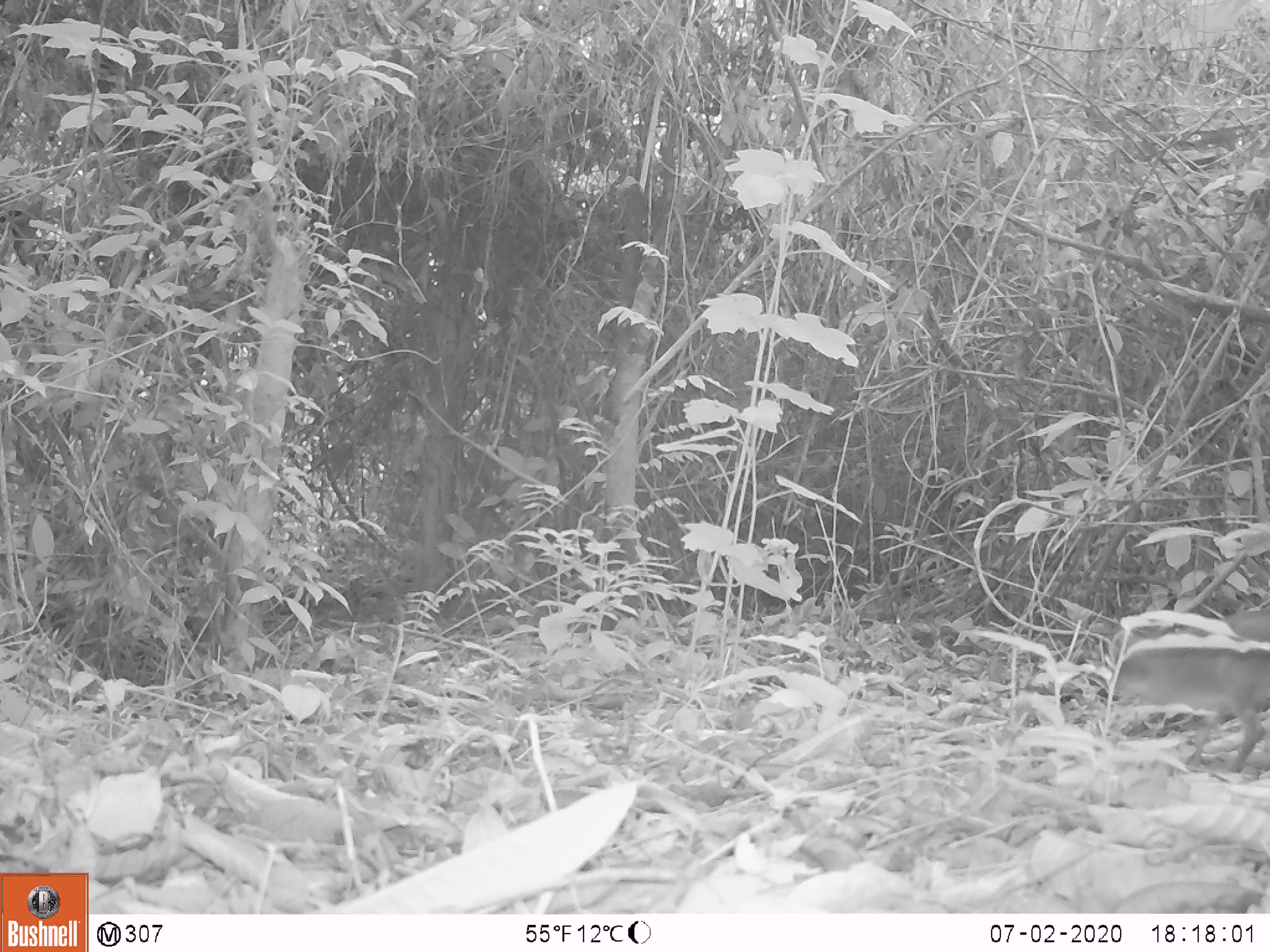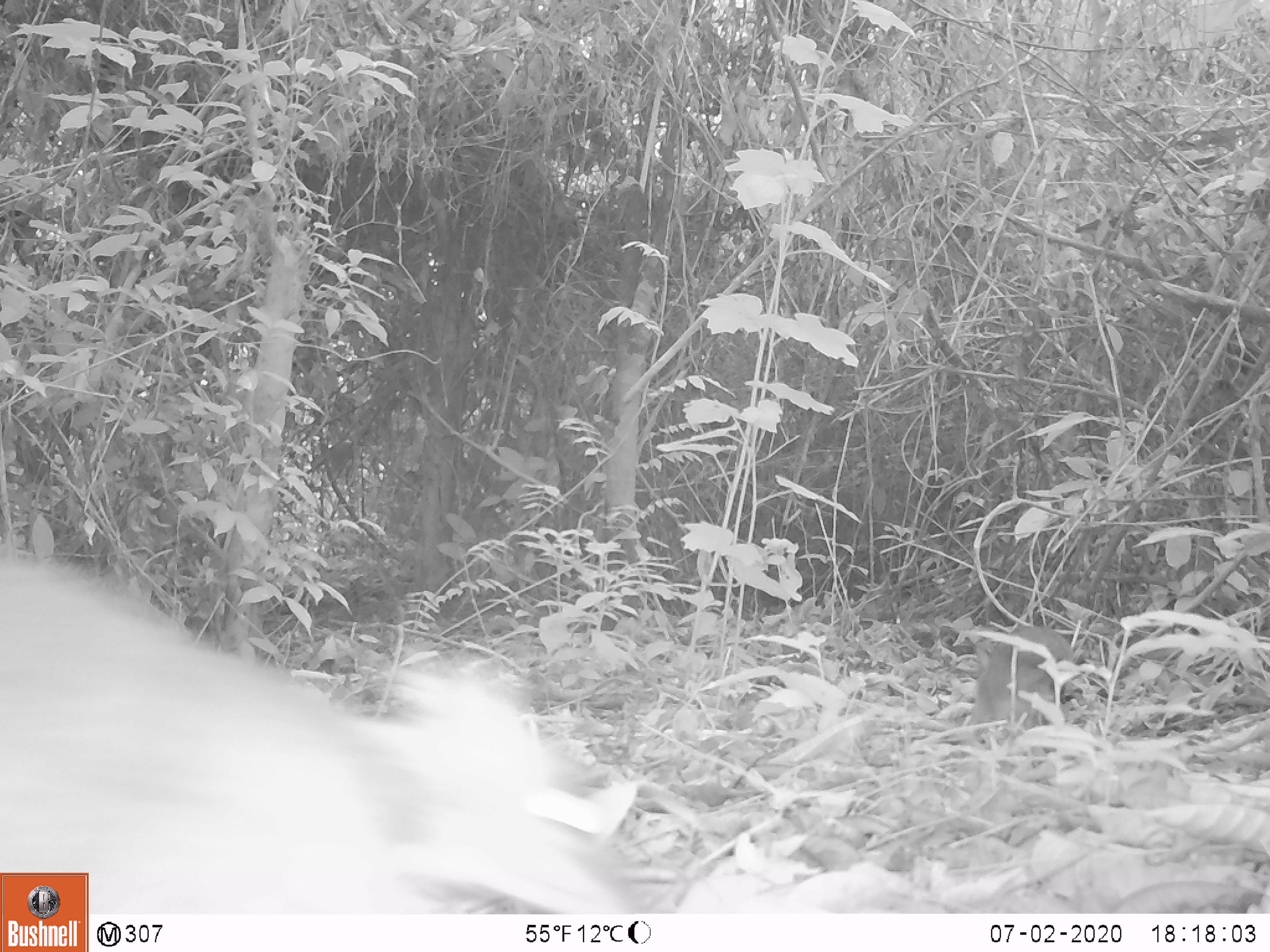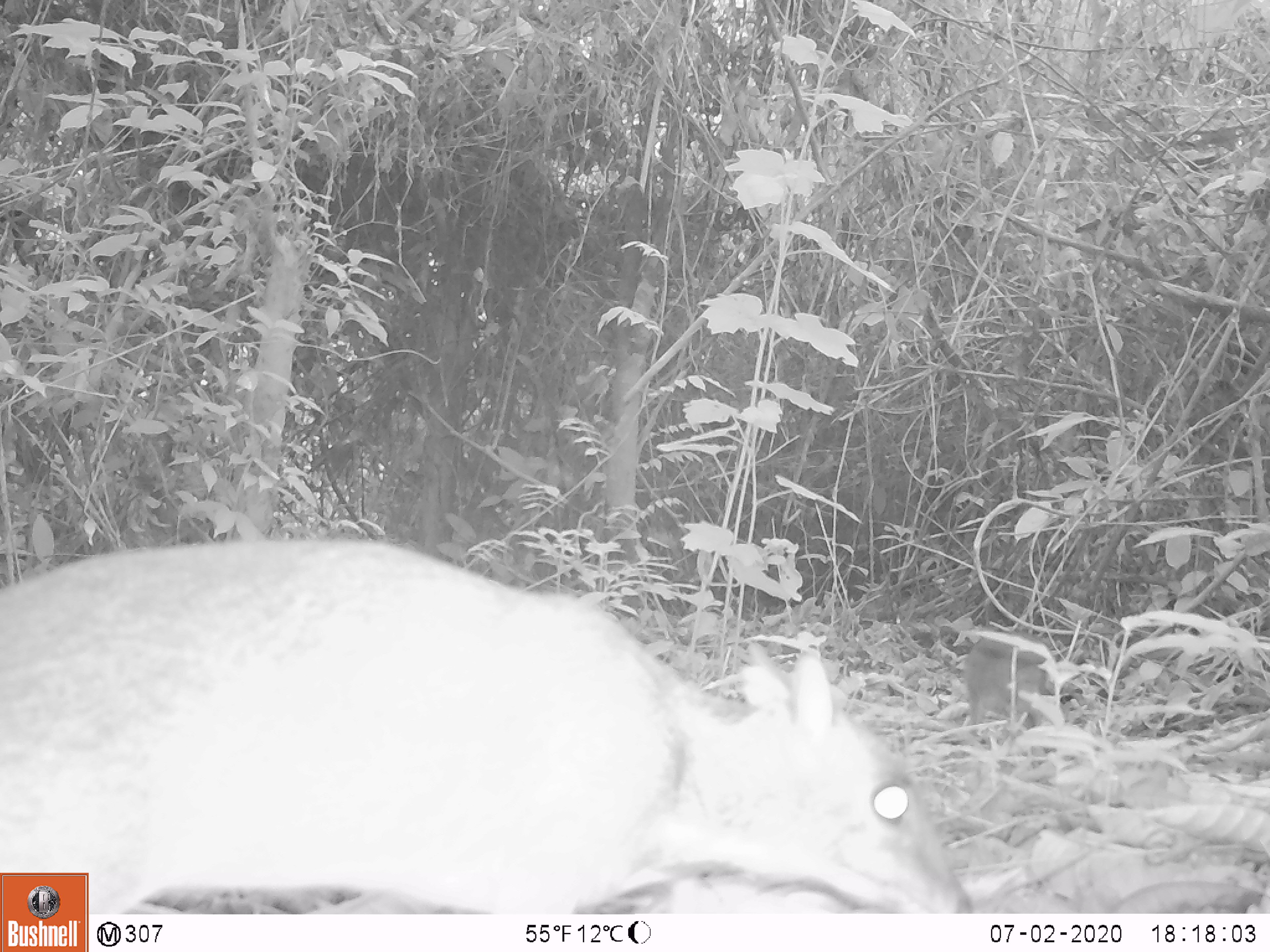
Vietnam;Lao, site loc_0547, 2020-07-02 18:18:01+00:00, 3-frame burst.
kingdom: Animalia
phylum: Chordata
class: Mammalia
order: Artiodactyla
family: Tragulidae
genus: Moschiola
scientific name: Moschiola meminna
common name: chevrotain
Chevrotain (Moschiola meminna). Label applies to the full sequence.